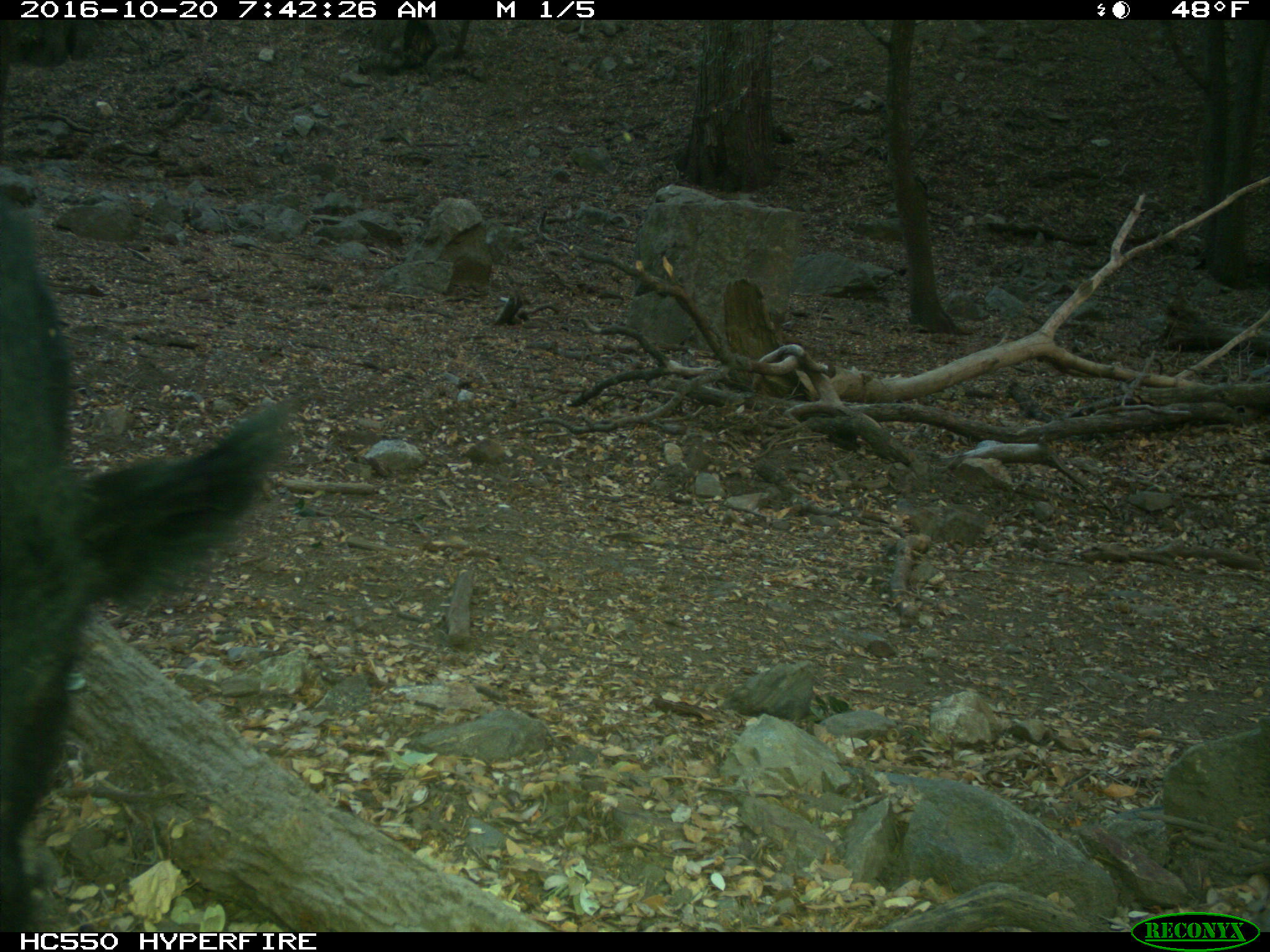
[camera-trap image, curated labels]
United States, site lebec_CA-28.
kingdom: Animalia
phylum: Chordata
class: Mammalia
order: Artiodactyla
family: Suidae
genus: Sus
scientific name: Sus scrofa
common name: wild boar